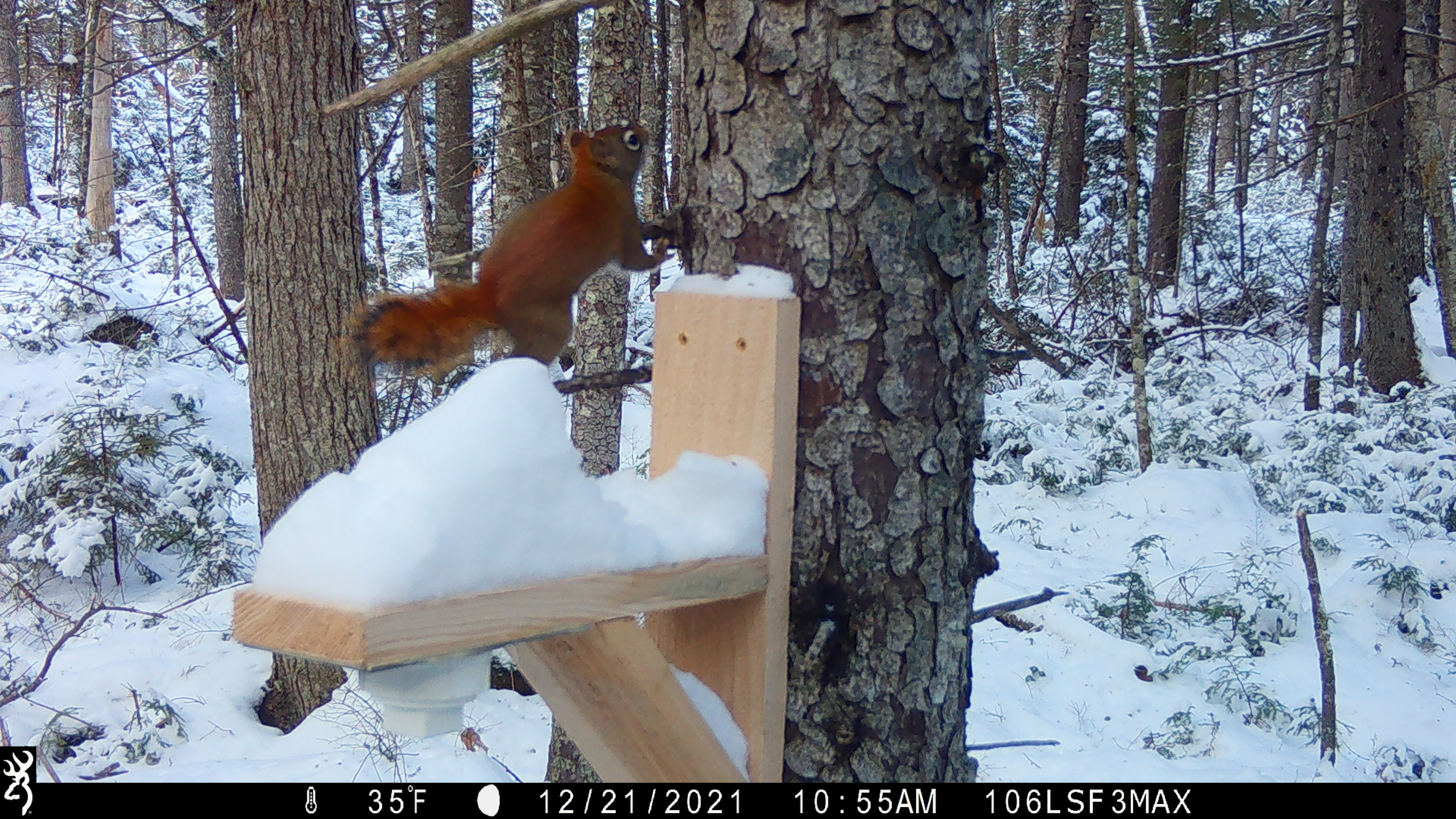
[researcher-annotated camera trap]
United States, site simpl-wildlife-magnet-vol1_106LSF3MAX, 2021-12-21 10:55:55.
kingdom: Animalia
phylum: Chordata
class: Mammalia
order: Rodentia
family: Sciuridae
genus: Tamiasciurus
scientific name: Tamiasciurus hudsonicus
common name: red squirrel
Red squirrel (Tamiasciurus hudsonicus).